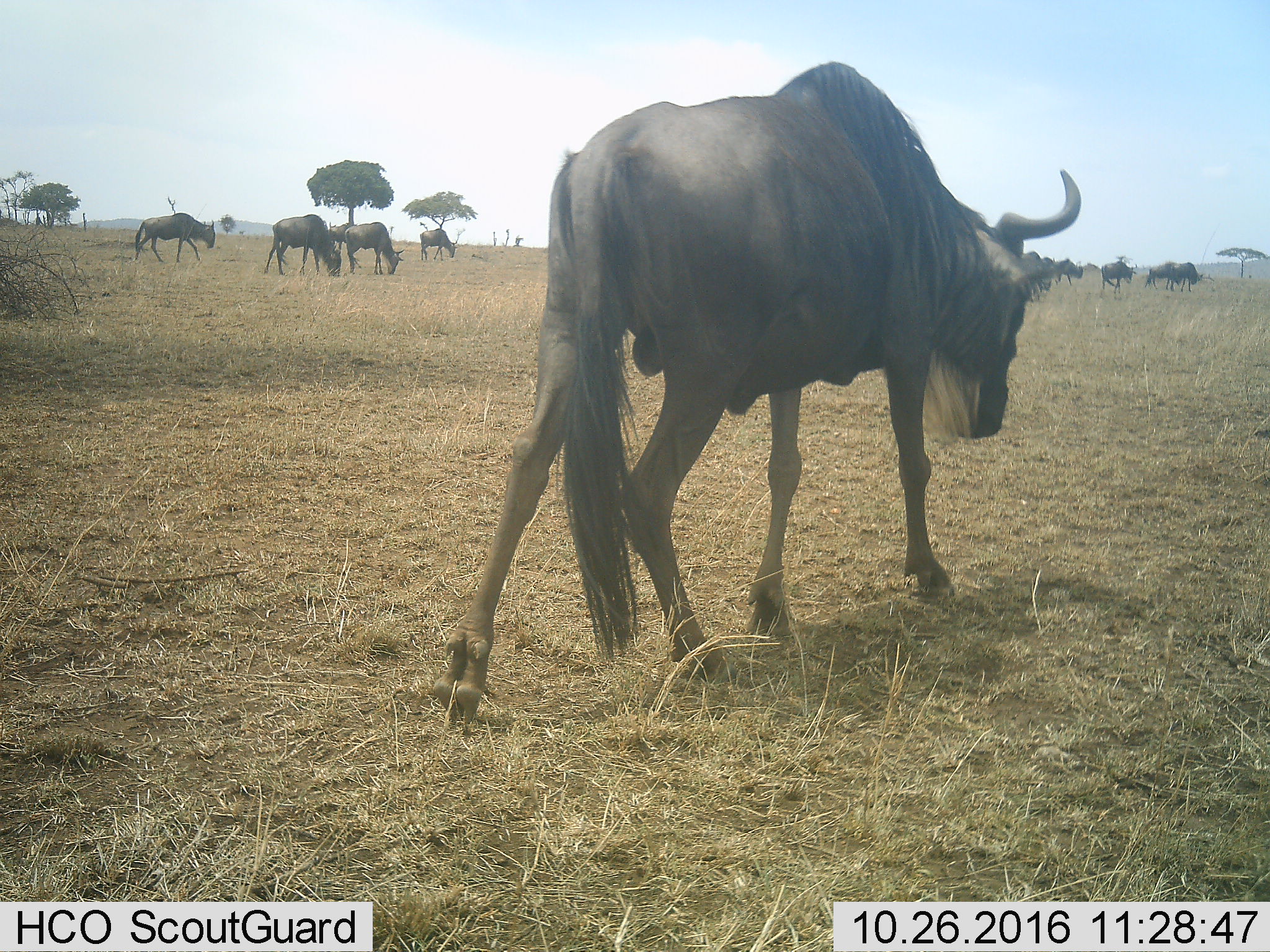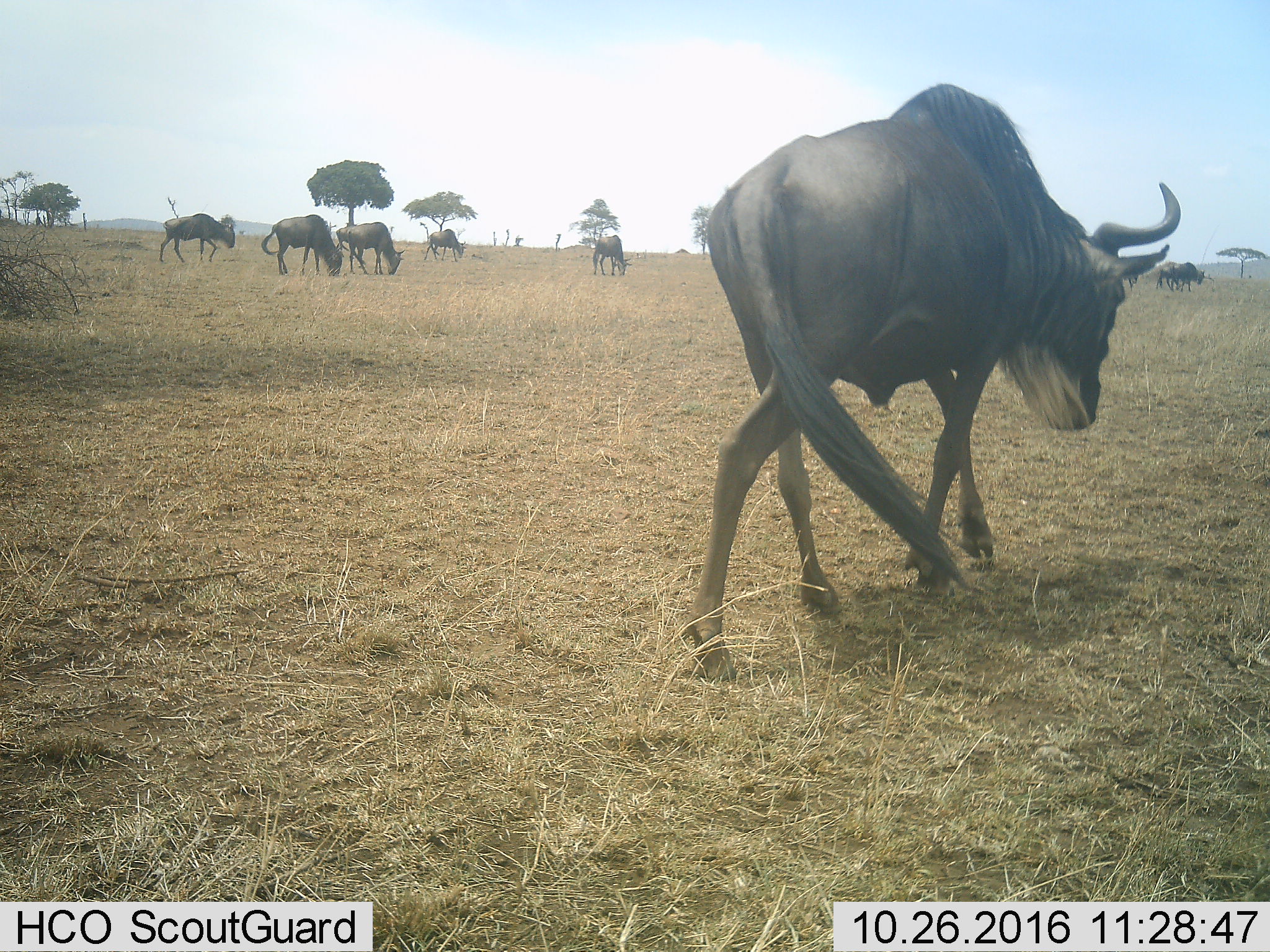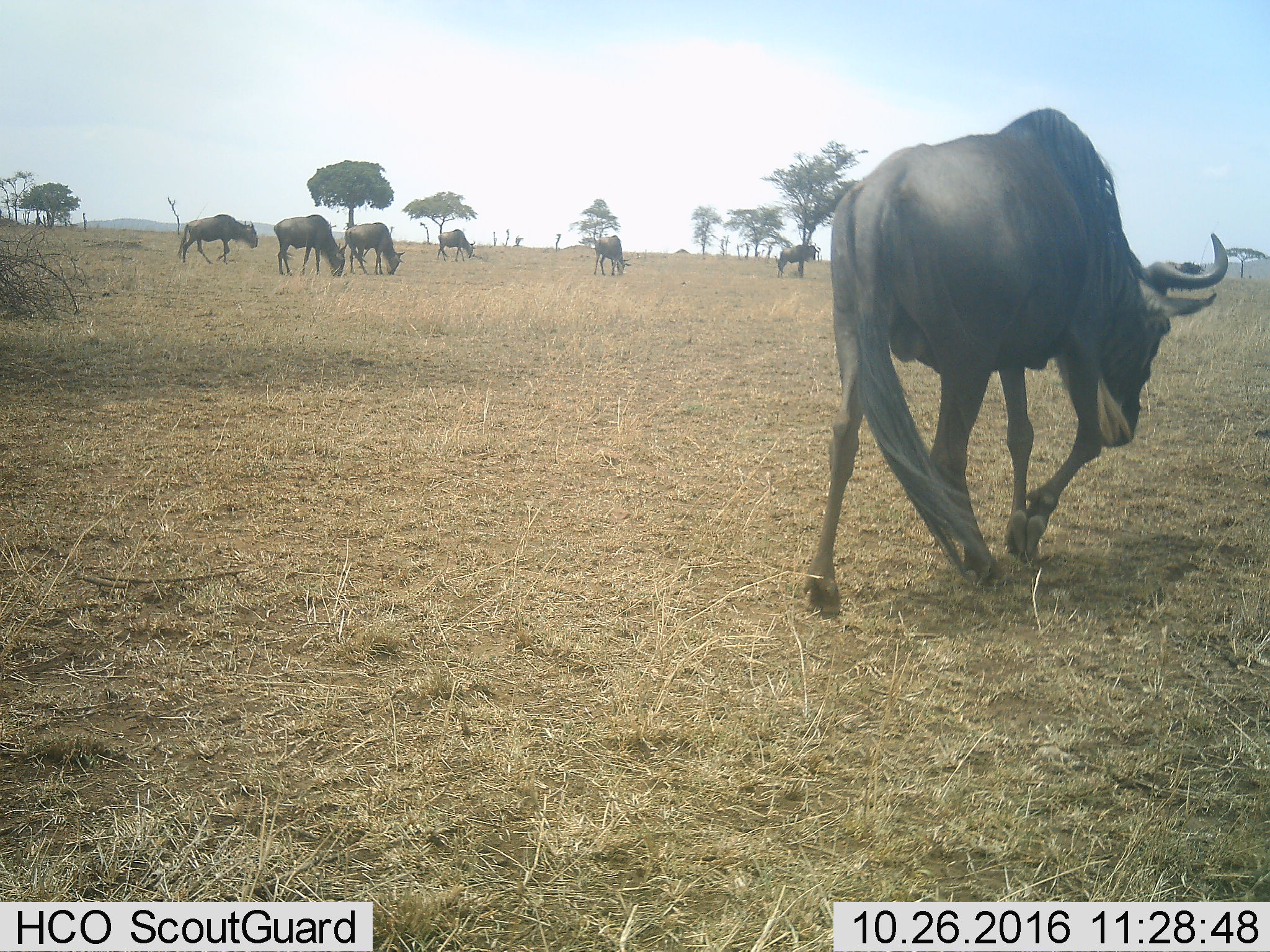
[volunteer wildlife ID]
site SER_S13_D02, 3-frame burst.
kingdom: Animalia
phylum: Chordata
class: Mammalia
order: Artiodactyla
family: Bovidae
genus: Connochaetes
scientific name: Connochaetes taurinus taurinus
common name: blue wildebeest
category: wildebeestblue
Wildebeestblue (blue wildebeest) (Connochaetes taurinus taurinus), count 11-50. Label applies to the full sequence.